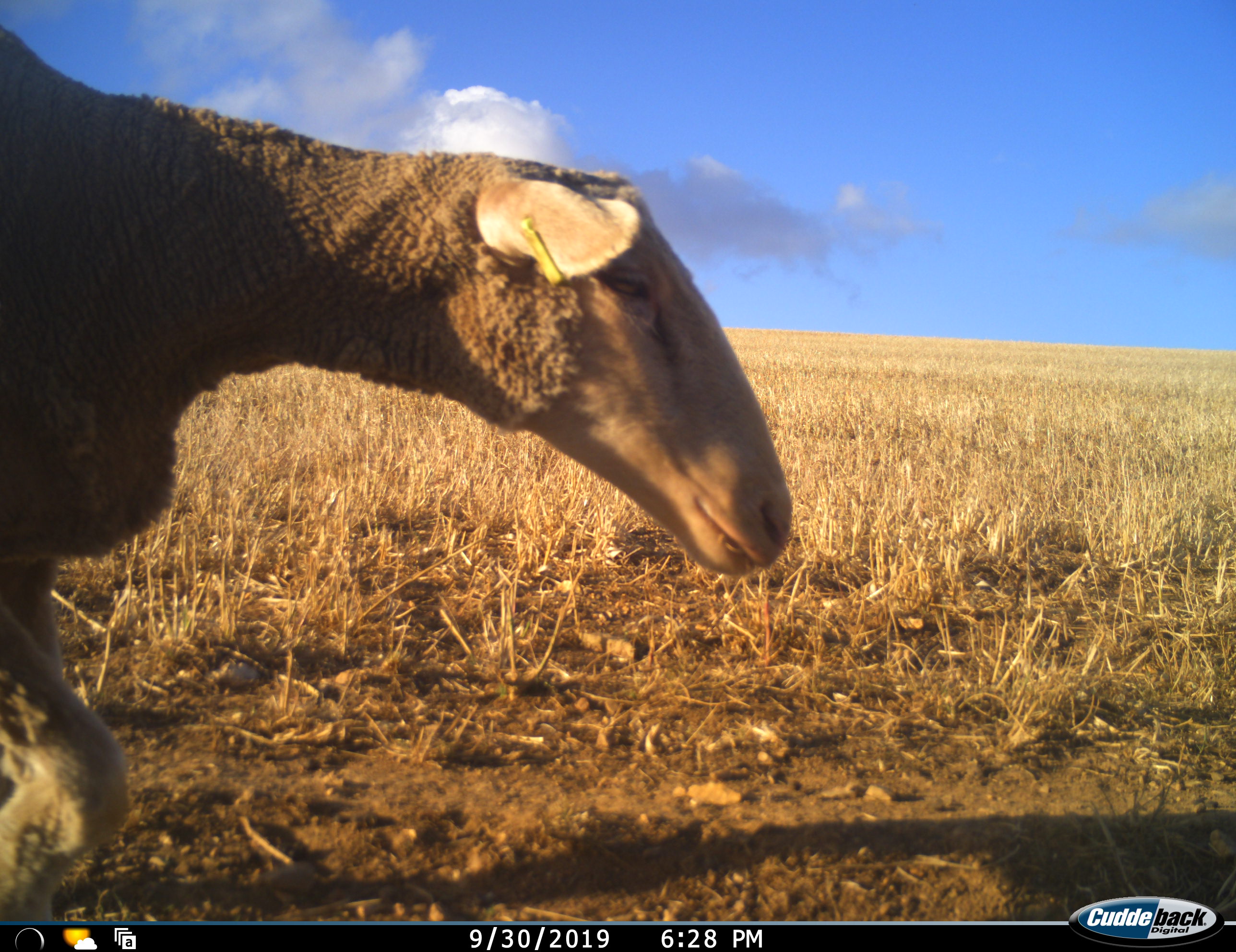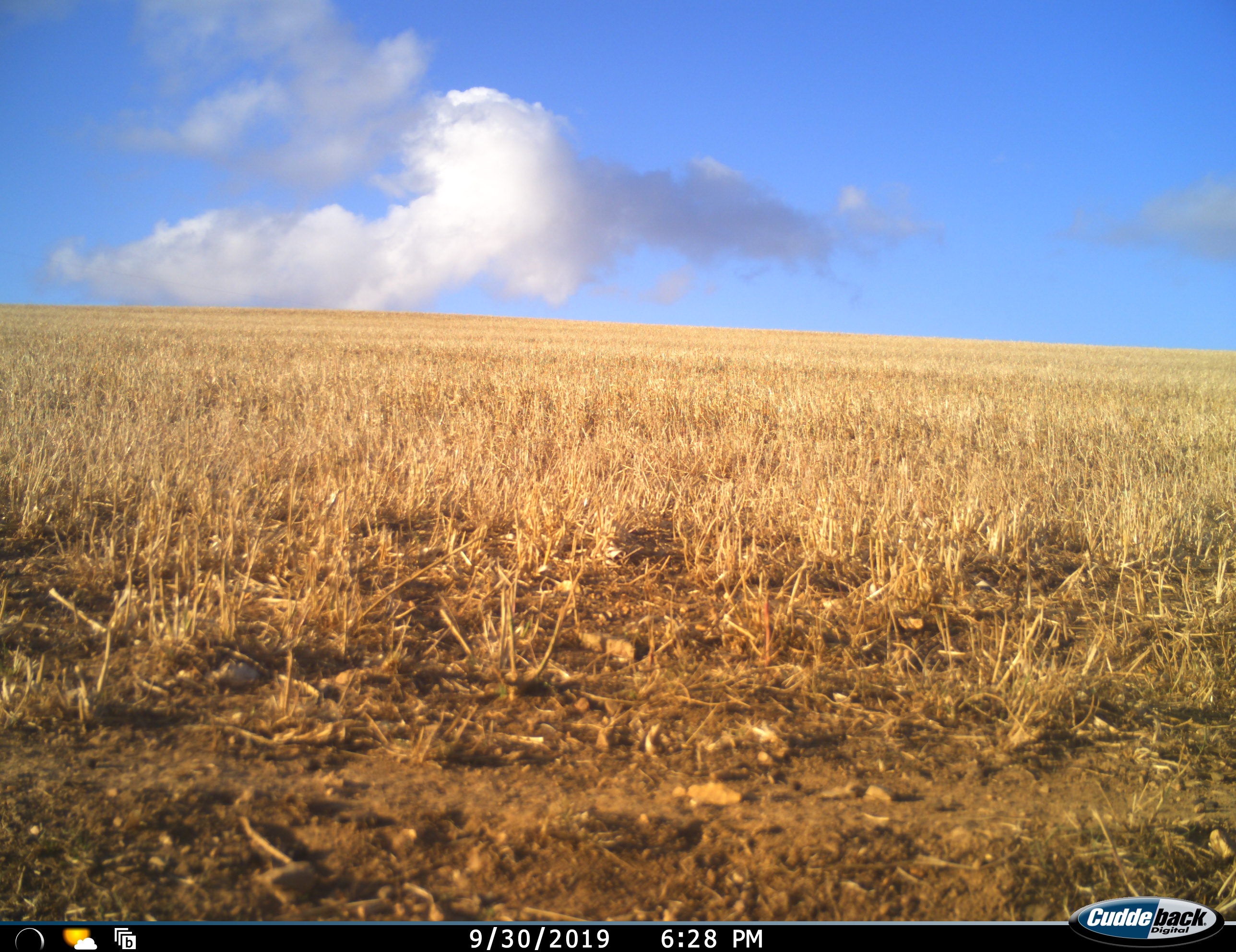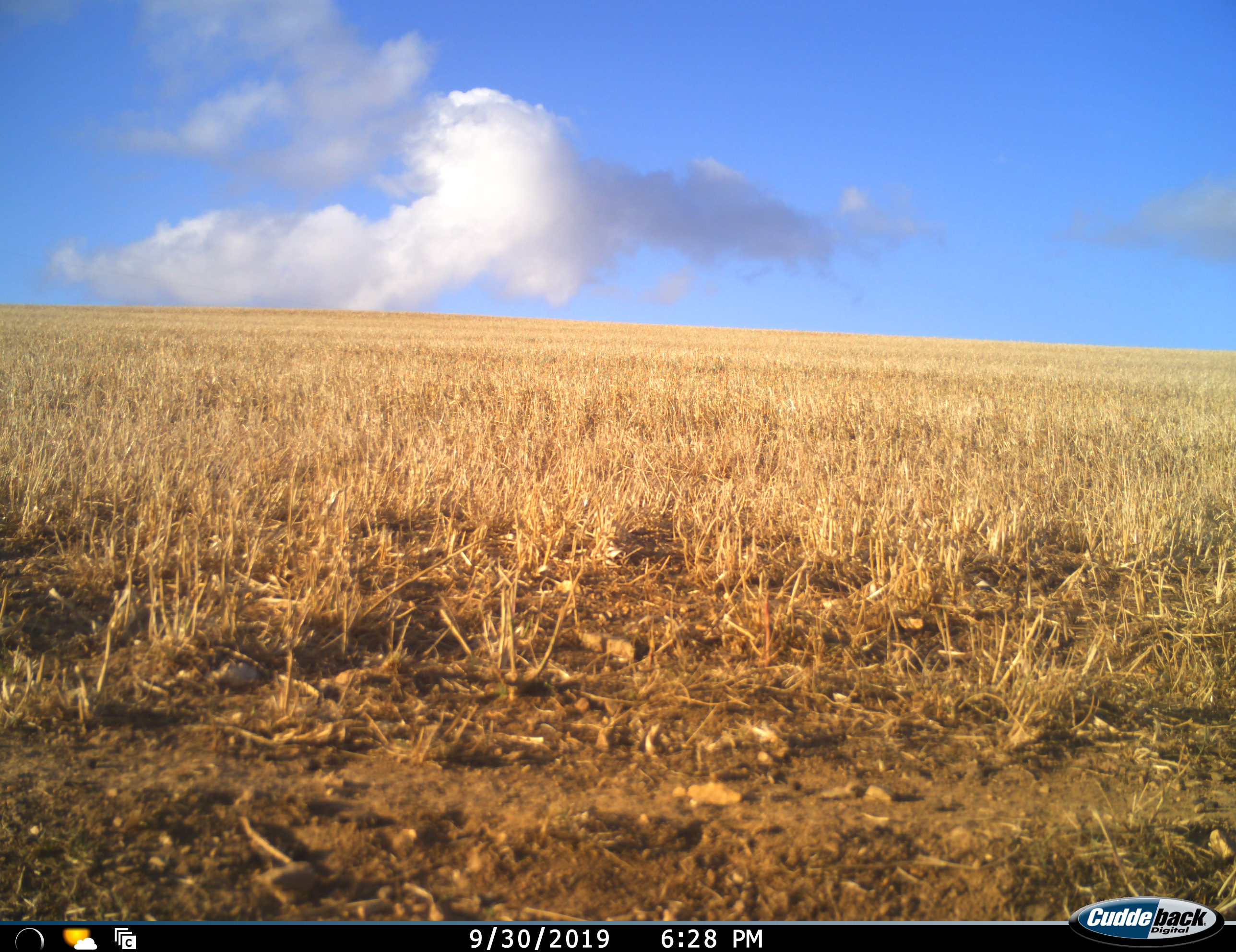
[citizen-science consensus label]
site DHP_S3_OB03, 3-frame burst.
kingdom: Animalia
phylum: Chordata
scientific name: Vertebrata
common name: domestic animal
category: domesticanimal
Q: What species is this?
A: Domesticanimal (domestic animal) (Vertebrata).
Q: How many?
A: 1.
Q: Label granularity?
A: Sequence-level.